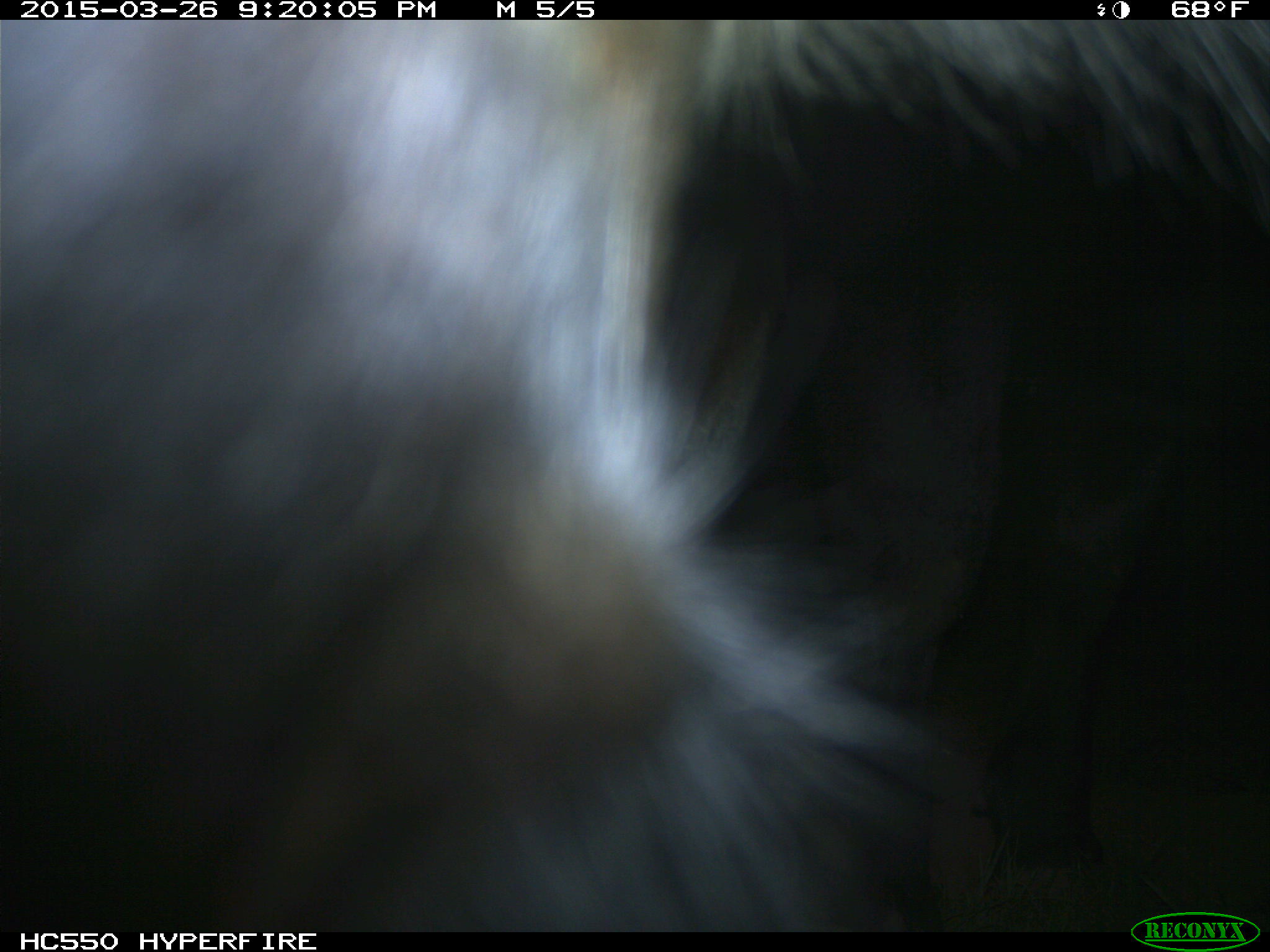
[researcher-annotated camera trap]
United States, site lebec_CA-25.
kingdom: Animalia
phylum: Chordata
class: Mammalia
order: Artiodactyla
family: Bovidae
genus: Bos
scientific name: Bos taurus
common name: domestic cow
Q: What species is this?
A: Bos taurus (domestic cow).